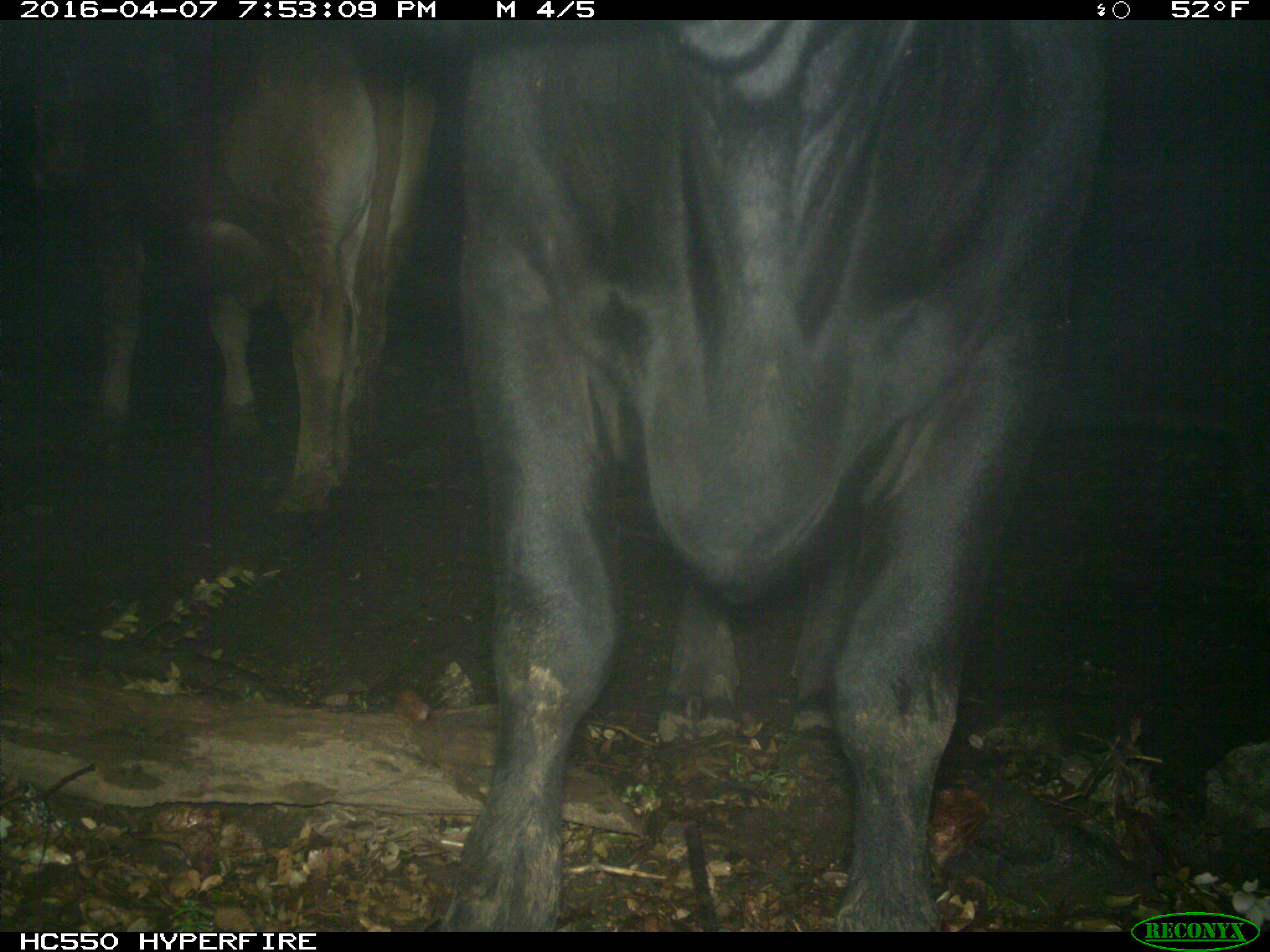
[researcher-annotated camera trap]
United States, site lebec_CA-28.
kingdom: Animalia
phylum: Chordata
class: Mammalia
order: Artiodactyla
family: Bovidae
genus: Bos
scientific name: Bos taurus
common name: domestic cow